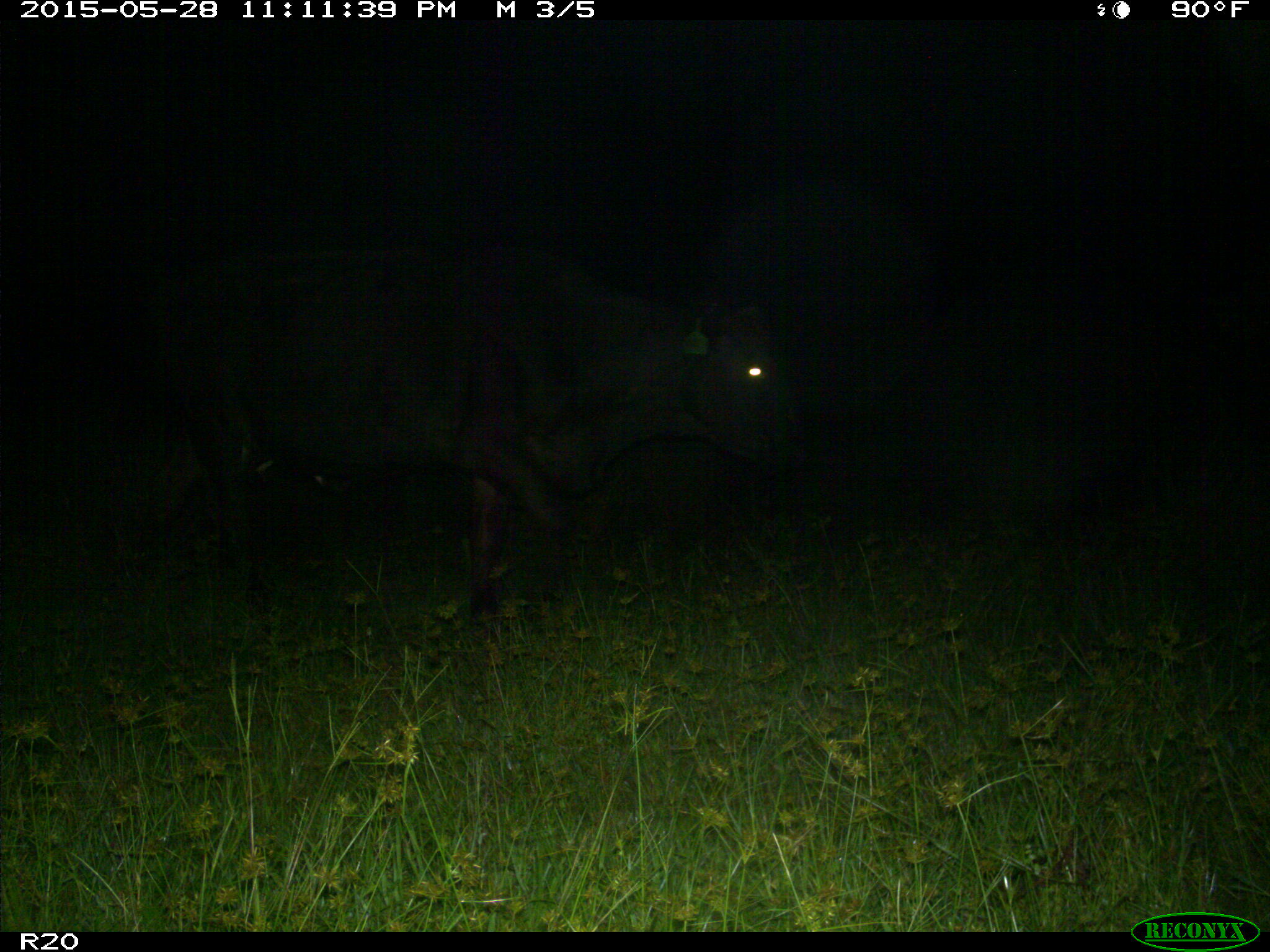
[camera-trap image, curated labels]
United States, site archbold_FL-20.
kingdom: Animalia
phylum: Chordata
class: Mammalia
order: Artiodactyla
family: Bovidae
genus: Bos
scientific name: Bos taurus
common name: domestic cow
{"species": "Bos taurus (domestic cow)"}